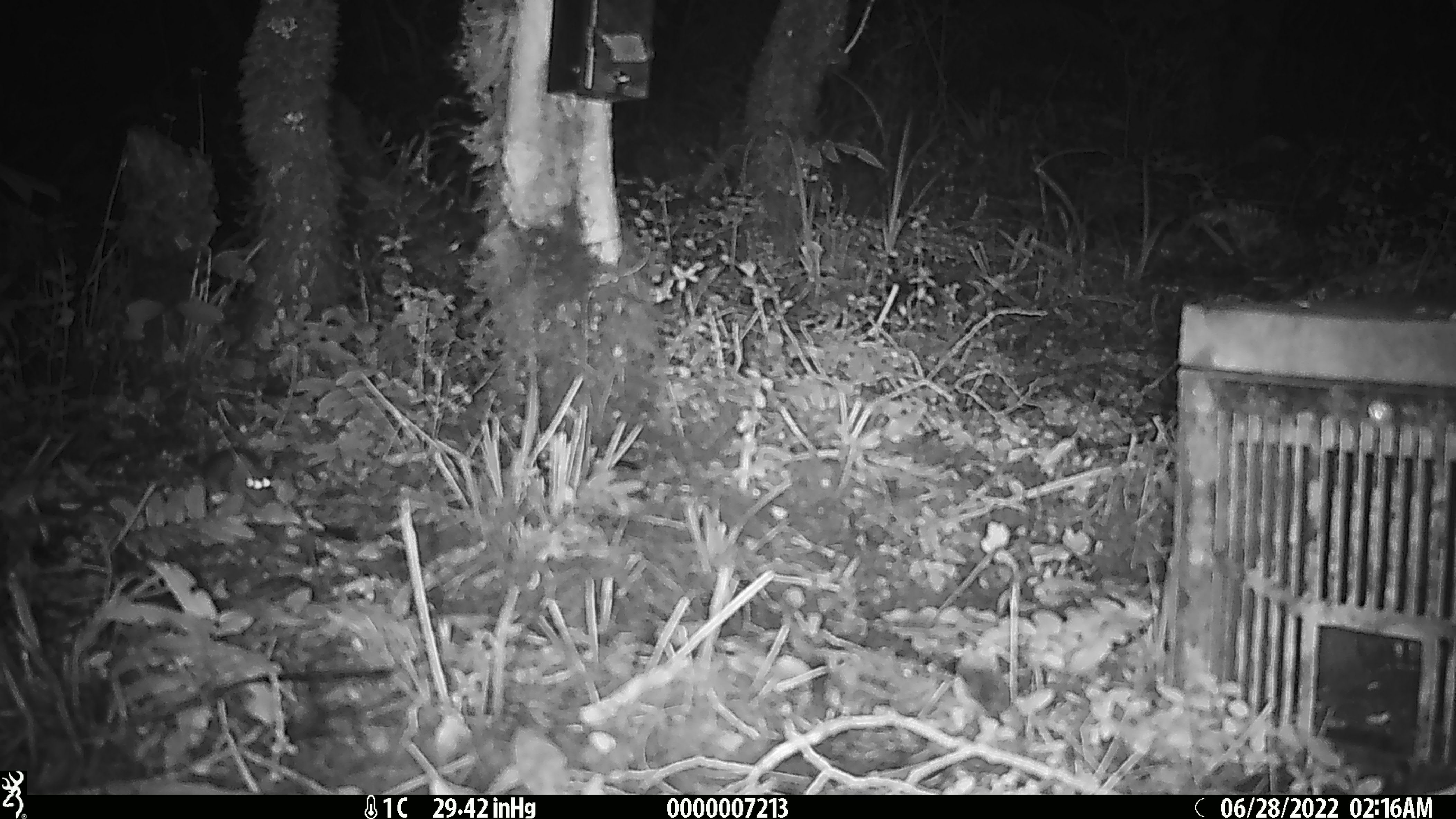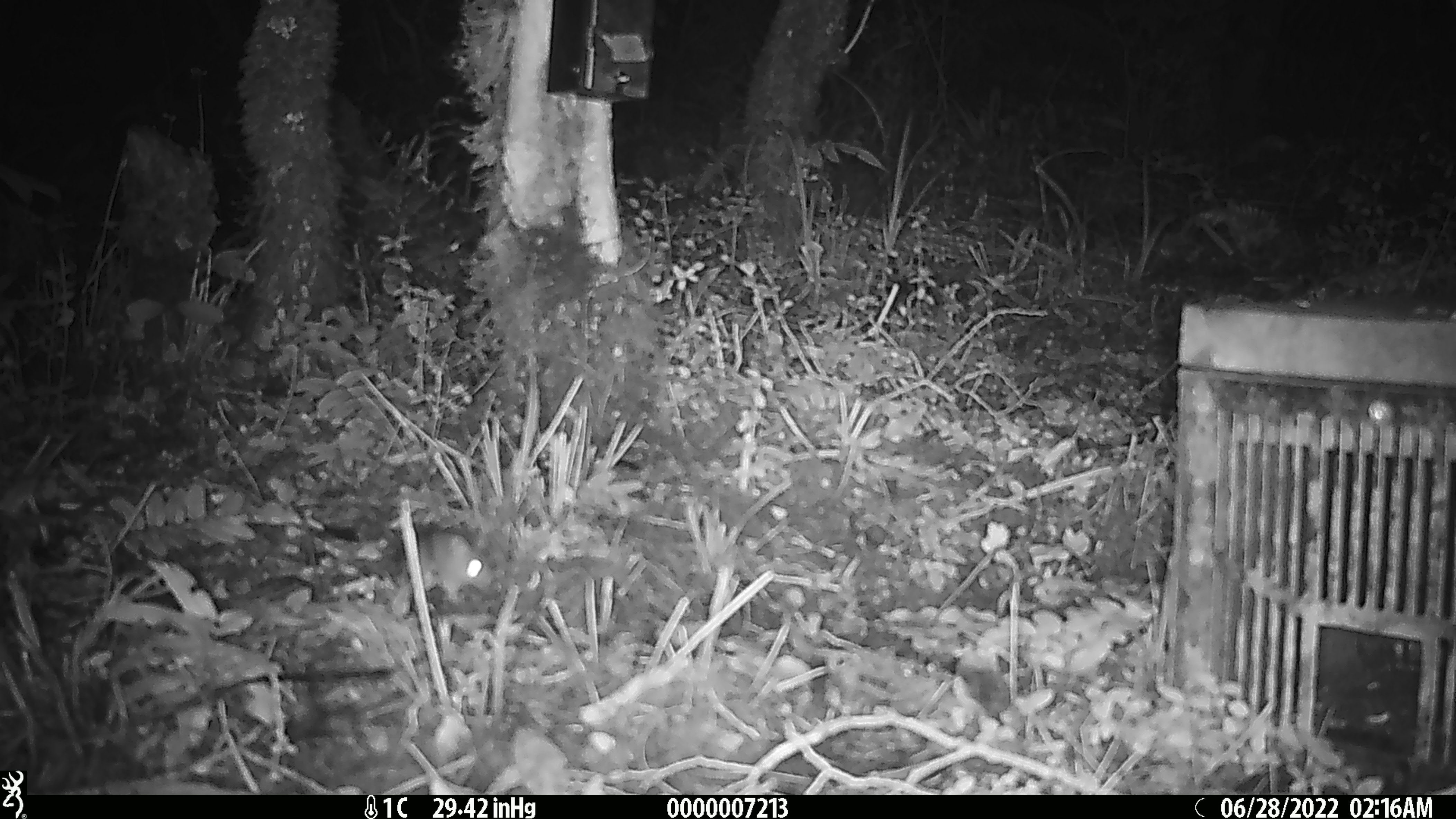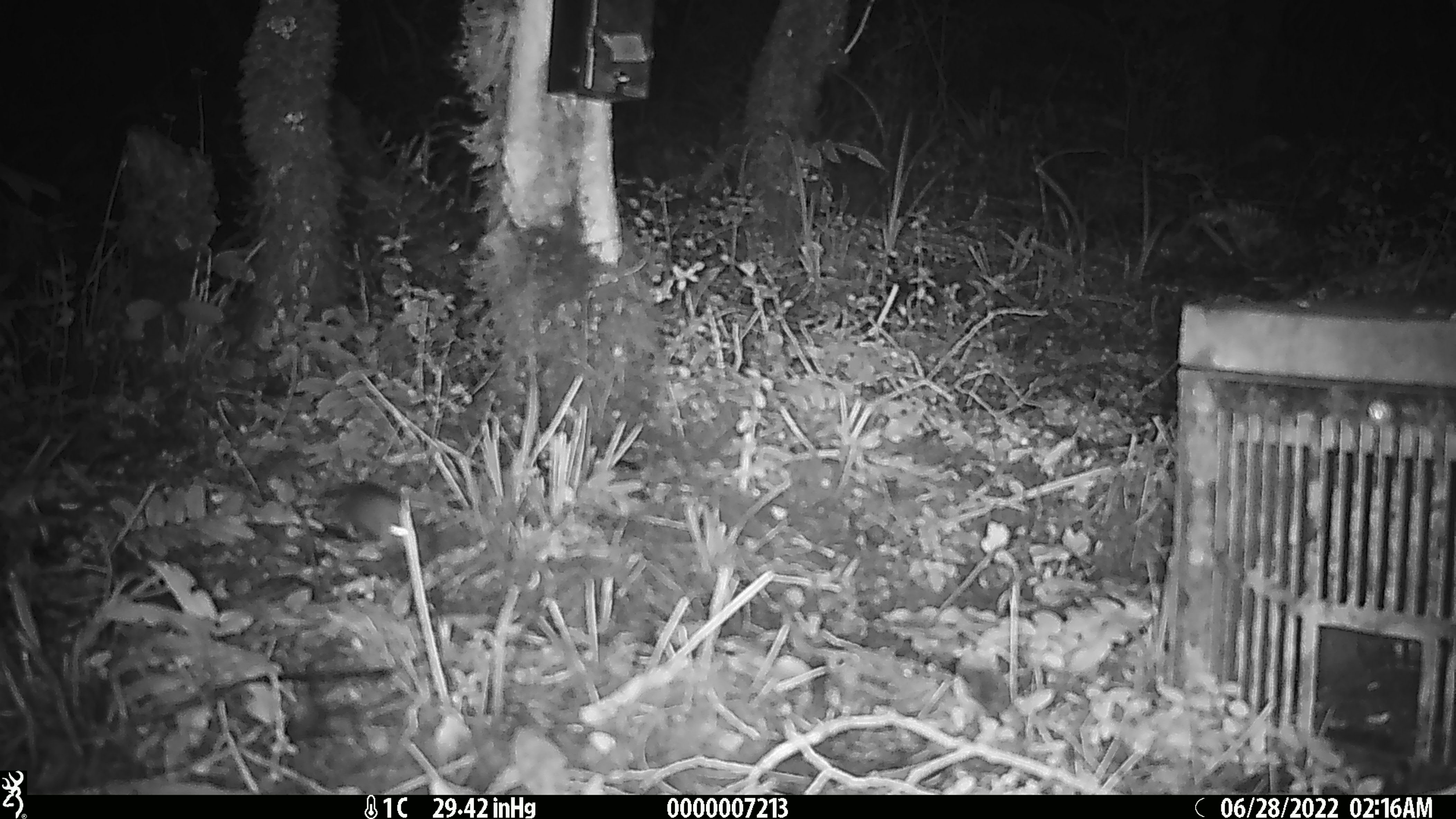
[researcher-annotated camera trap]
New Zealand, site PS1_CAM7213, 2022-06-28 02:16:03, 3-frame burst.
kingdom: Animalia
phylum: Chordata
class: Mammalia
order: Rodentia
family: Muridae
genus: Mus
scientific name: Mus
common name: mouse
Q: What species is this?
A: Mouse (Mus).